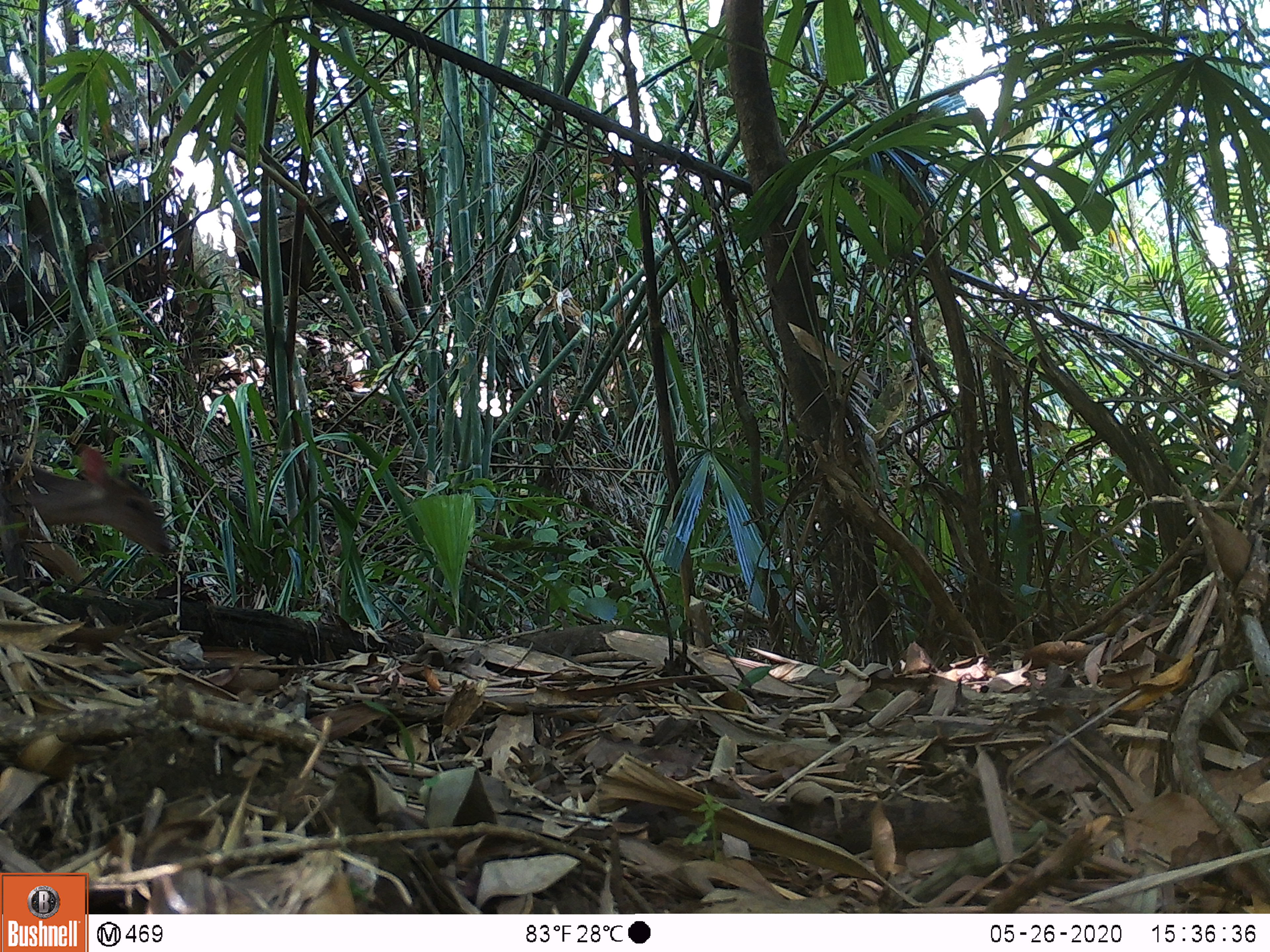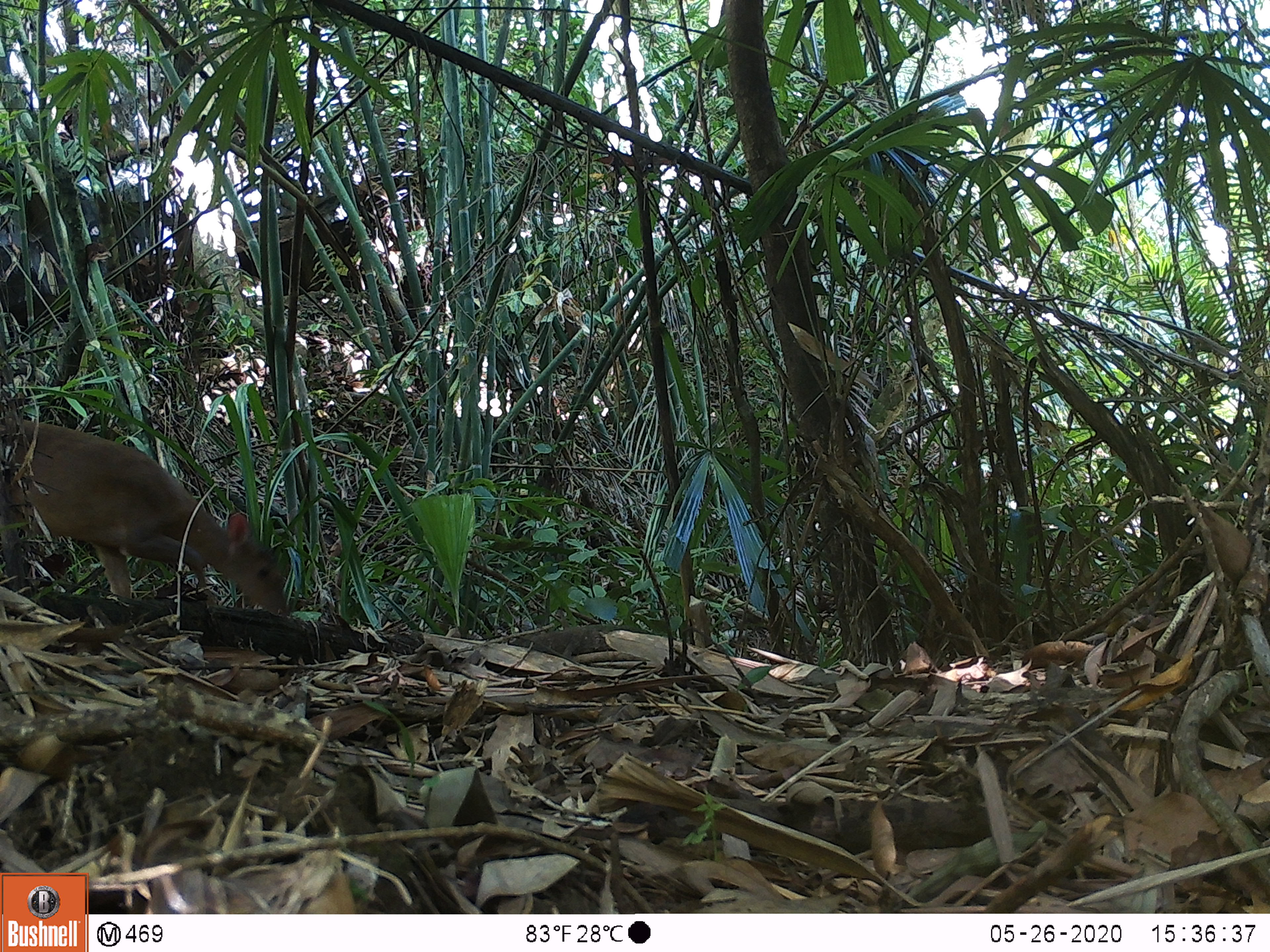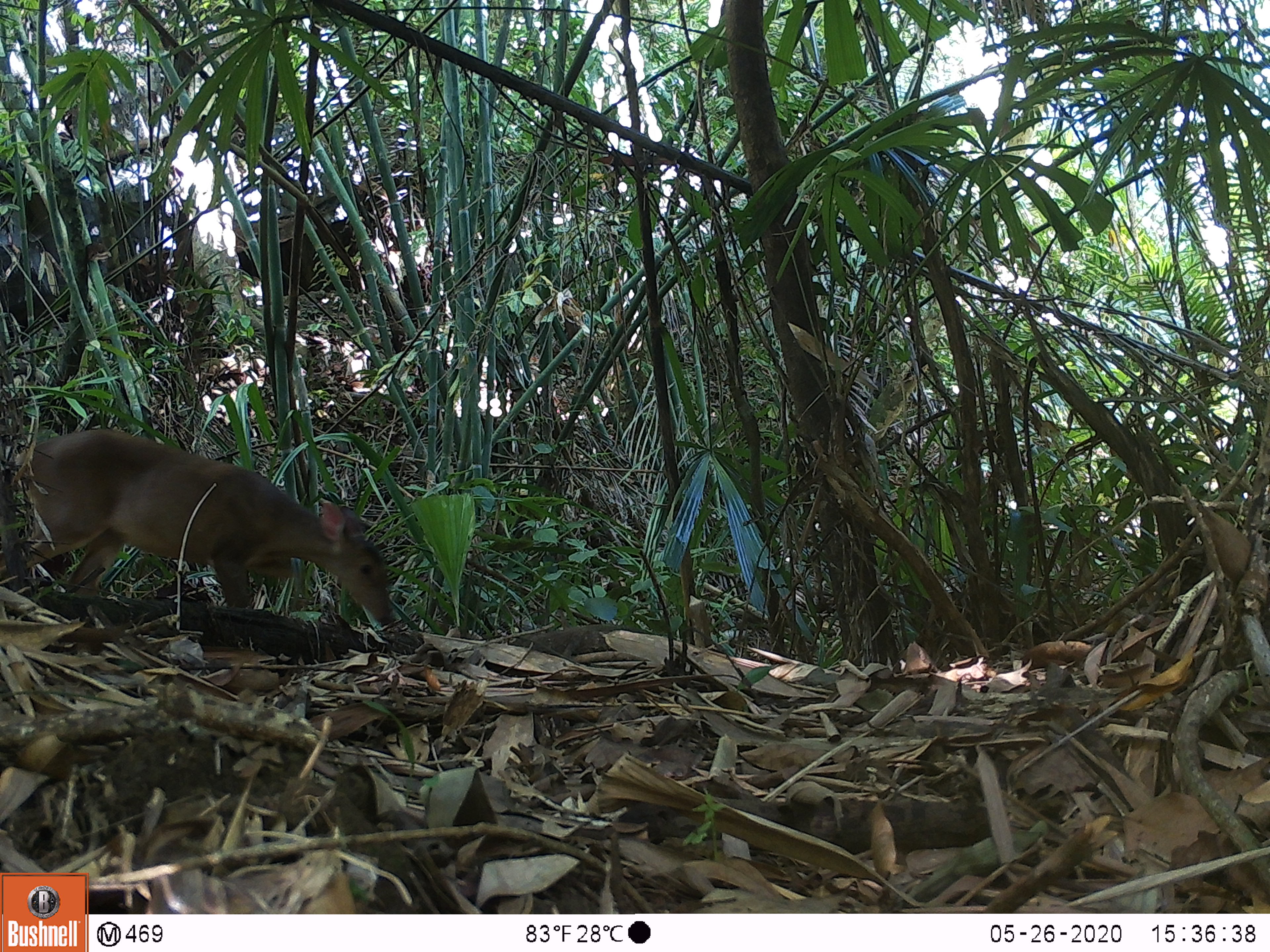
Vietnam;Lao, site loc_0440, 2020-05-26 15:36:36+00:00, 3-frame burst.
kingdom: Animalia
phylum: Chordata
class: Mammalia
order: Artiodactyla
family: Cervidae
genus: Muntiacus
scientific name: Muntiacus vuquangensis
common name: large-antlered muntjac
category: large antlered muntjac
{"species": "large antlered muntjac (large-antlered muntjac) (Muntiacus vuquangensis)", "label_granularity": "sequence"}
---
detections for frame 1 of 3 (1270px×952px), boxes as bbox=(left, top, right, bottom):
large antlered muntjac: bbox=(0, 443, 171, 589)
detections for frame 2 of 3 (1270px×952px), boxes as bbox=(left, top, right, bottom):
large antlered muntjac: bbox=(0, 416, 289, 619)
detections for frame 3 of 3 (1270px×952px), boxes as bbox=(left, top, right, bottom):
large antlered muntjac: bbox=(0, 427, 392, 625)